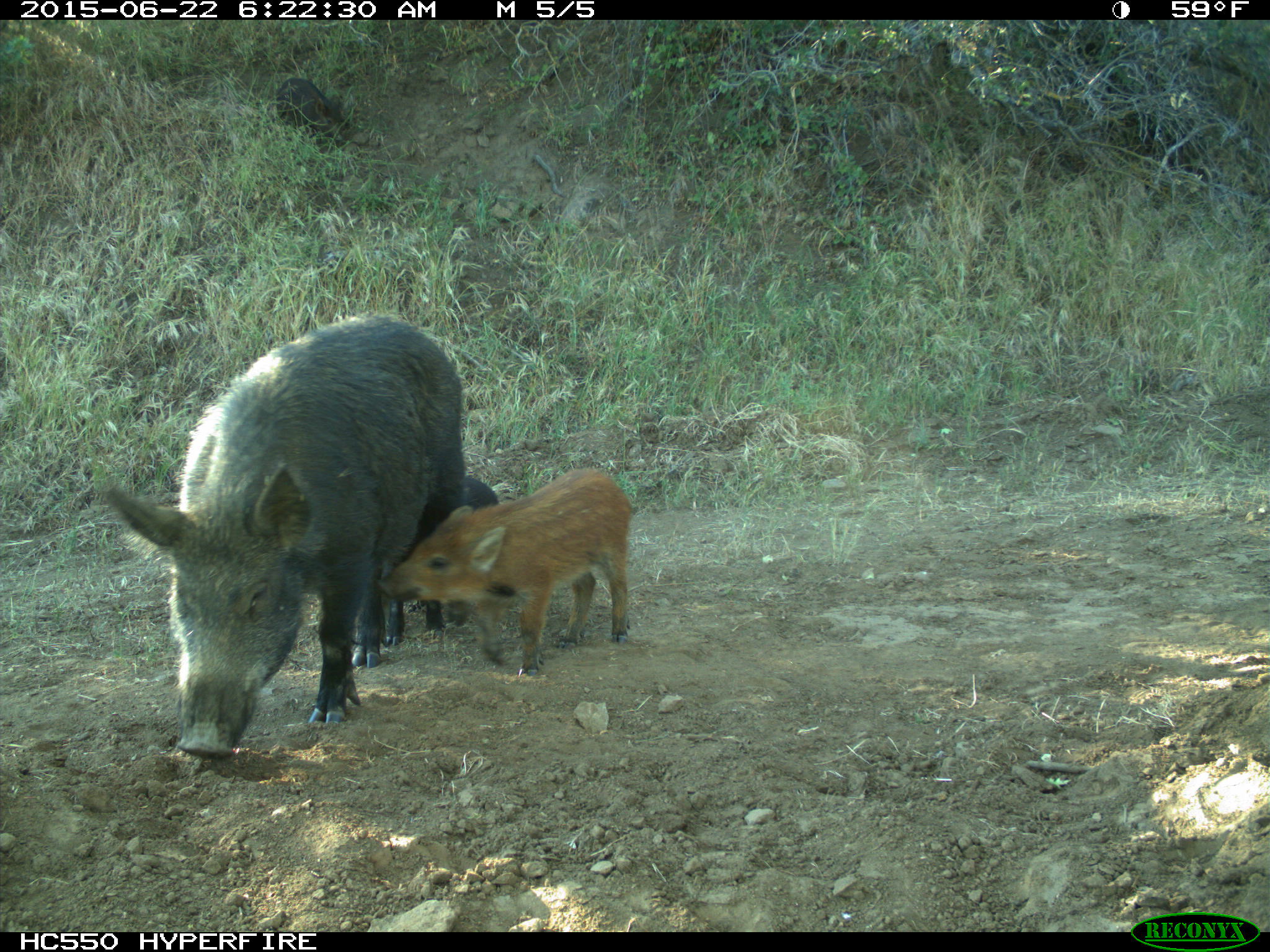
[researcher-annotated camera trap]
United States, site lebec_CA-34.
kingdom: Animalia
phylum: Chordata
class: Mammalia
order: Artiodactyla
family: Suidae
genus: Sus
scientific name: Sus scrofa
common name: wild boar